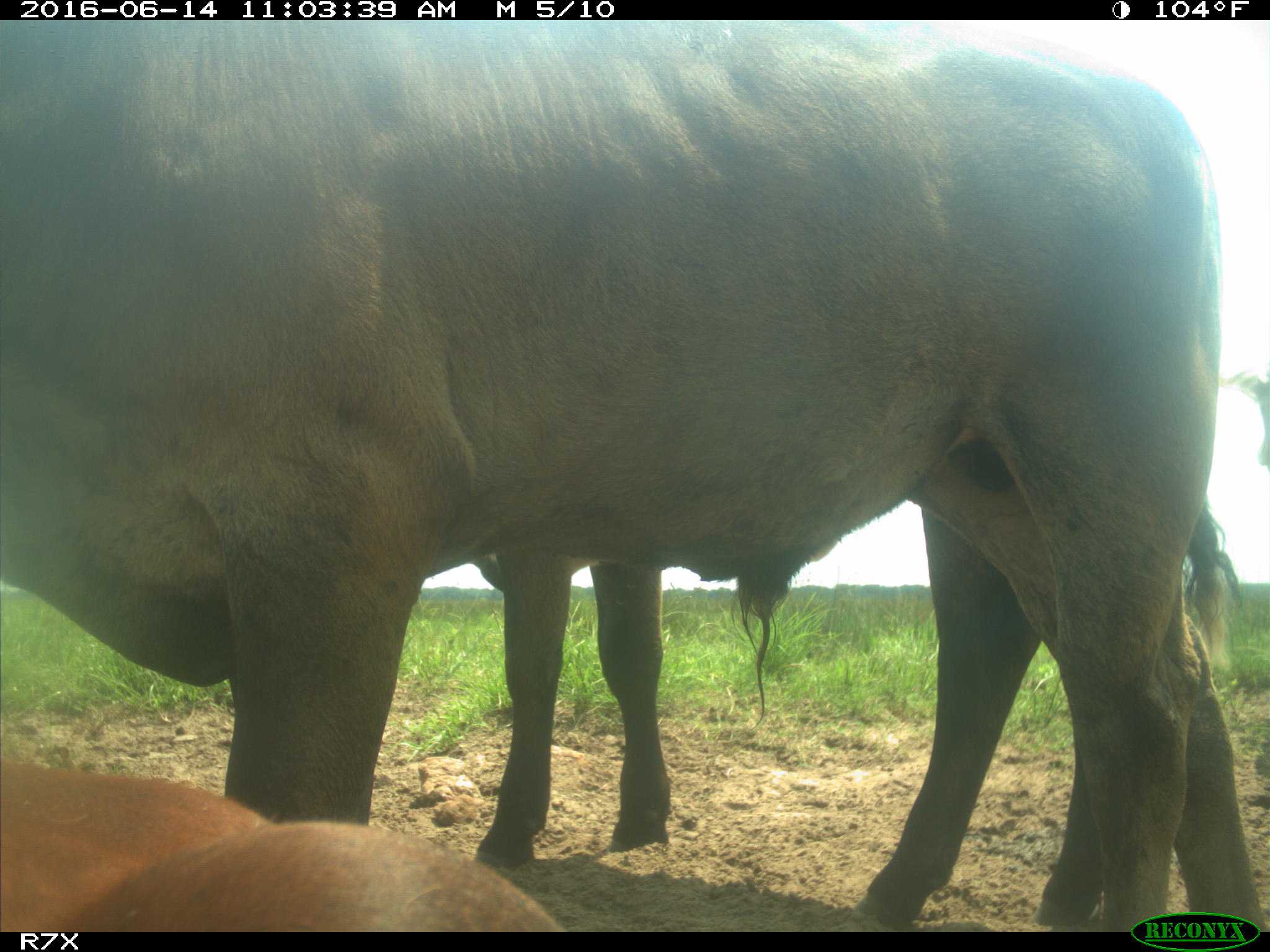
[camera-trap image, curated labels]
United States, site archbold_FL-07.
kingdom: Animalia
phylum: Chordata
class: Mammalia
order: Artiodactyla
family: Bovidae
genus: Bos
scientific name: Bos taurus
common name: domestic cow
Bos taurus (domestic cow).